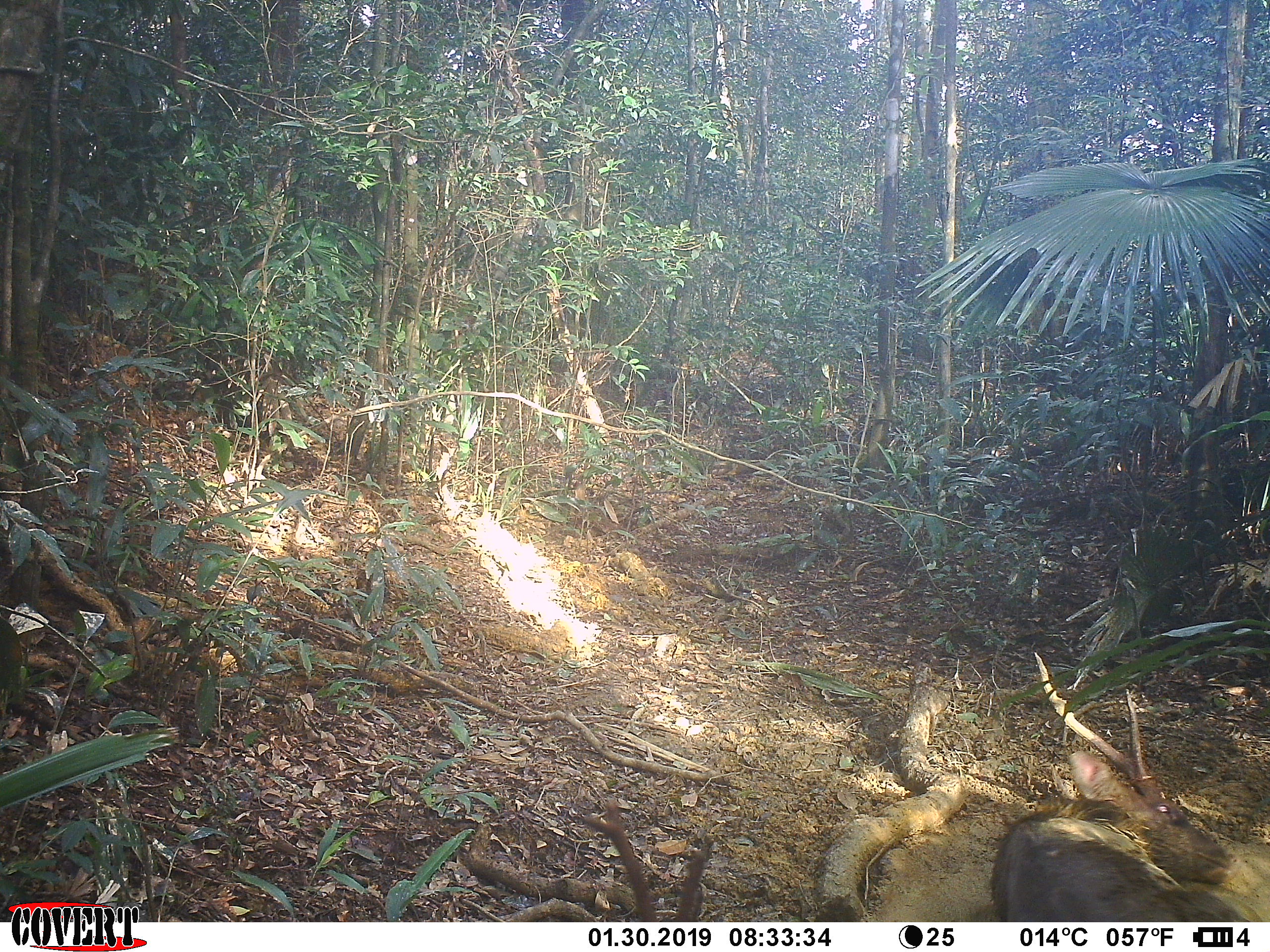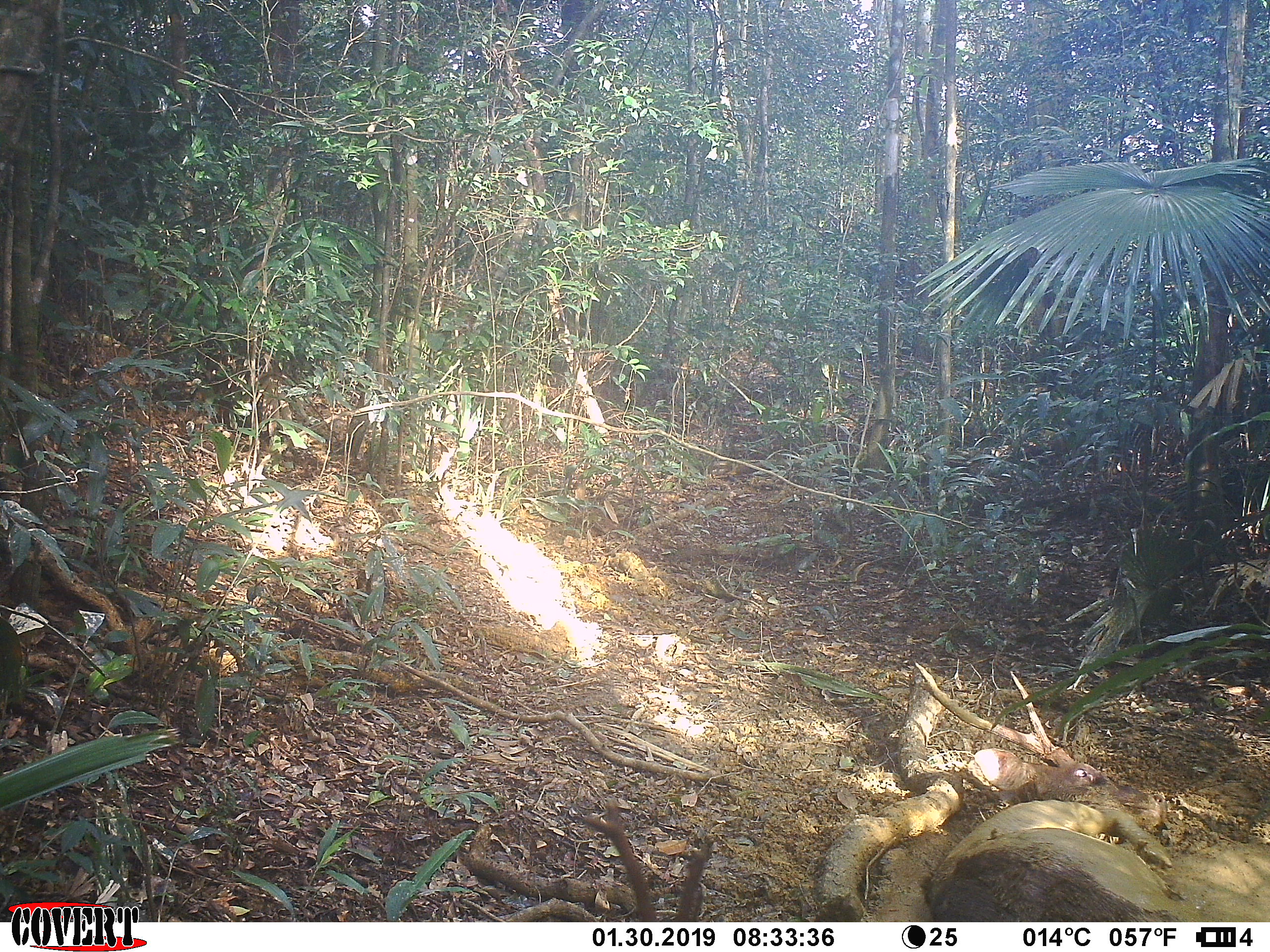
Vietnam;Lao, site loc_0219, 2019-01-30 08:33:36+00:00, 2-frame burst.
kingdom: Animalia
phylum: Chordata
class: Mammalia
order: Artiodactyla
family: Cervidae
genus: Rusa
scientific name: Rusa unicolor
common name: sambar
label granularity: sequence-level